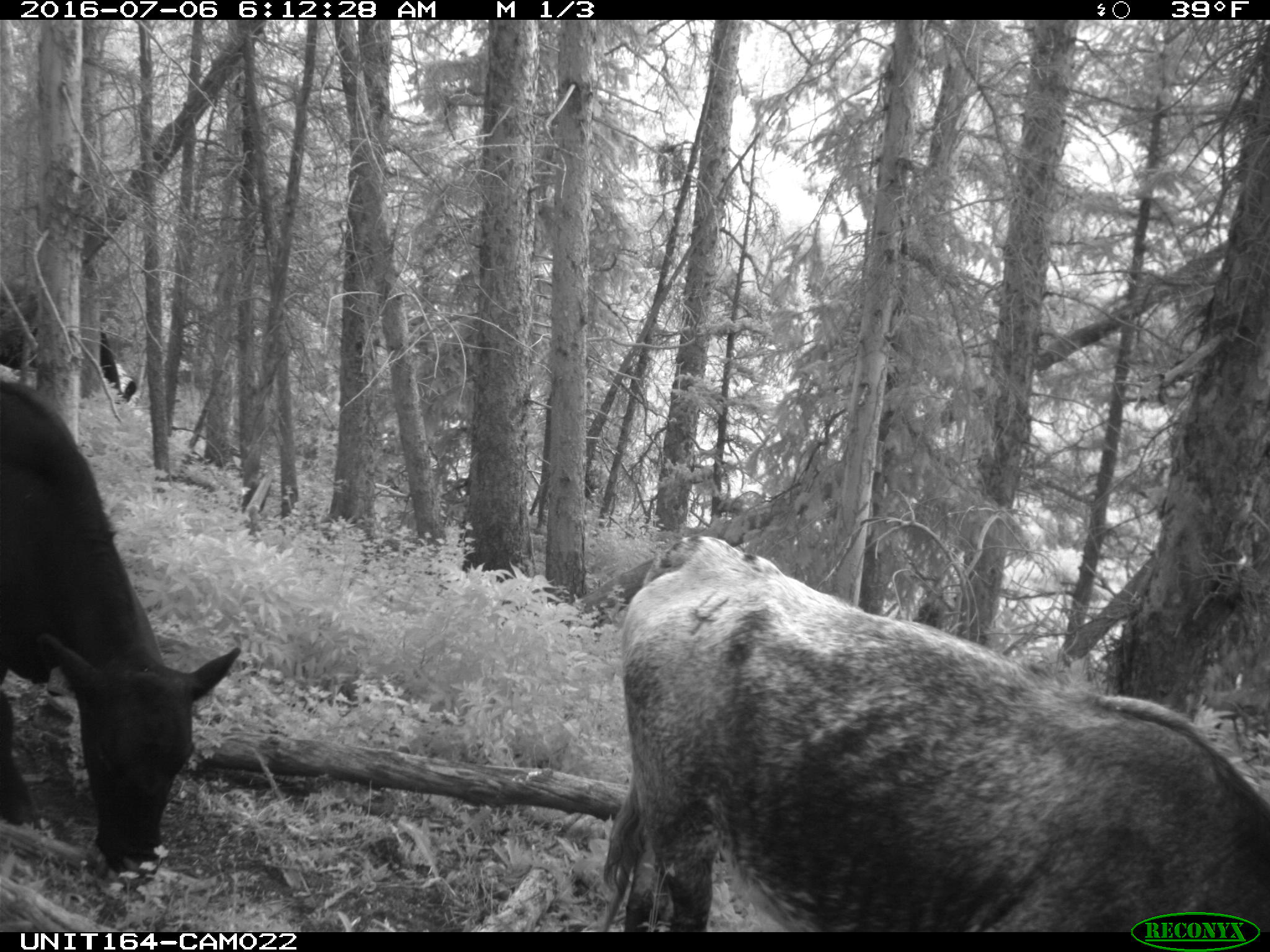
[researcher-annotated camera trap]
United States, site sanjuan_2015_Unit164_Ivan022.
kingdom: Animalia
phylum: Chordata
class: Mammalia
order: Artiodactyla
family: Bovidae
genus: Bos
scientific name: Bos taurus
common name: domestic cow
Bos taurus (domestic cow).